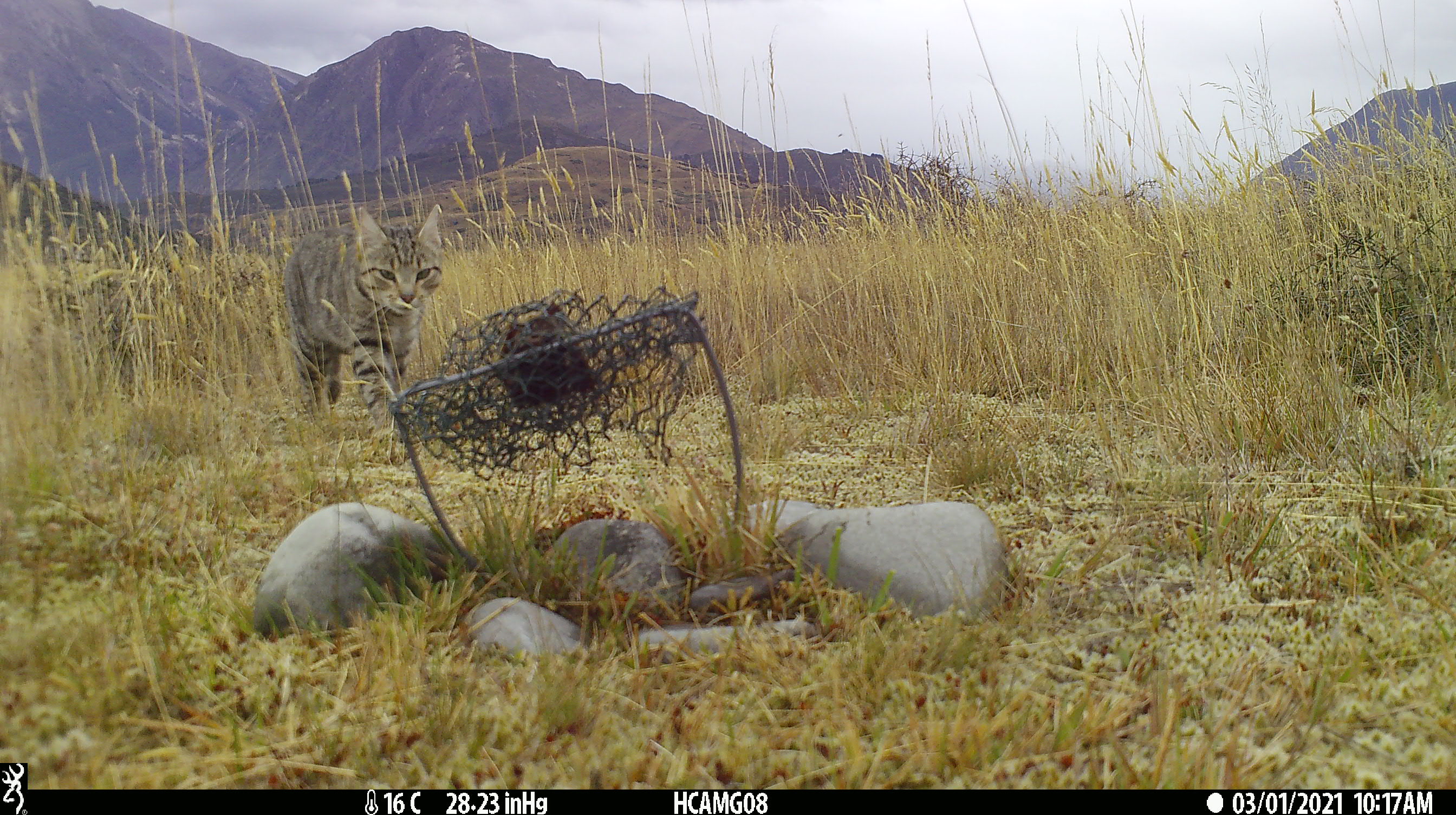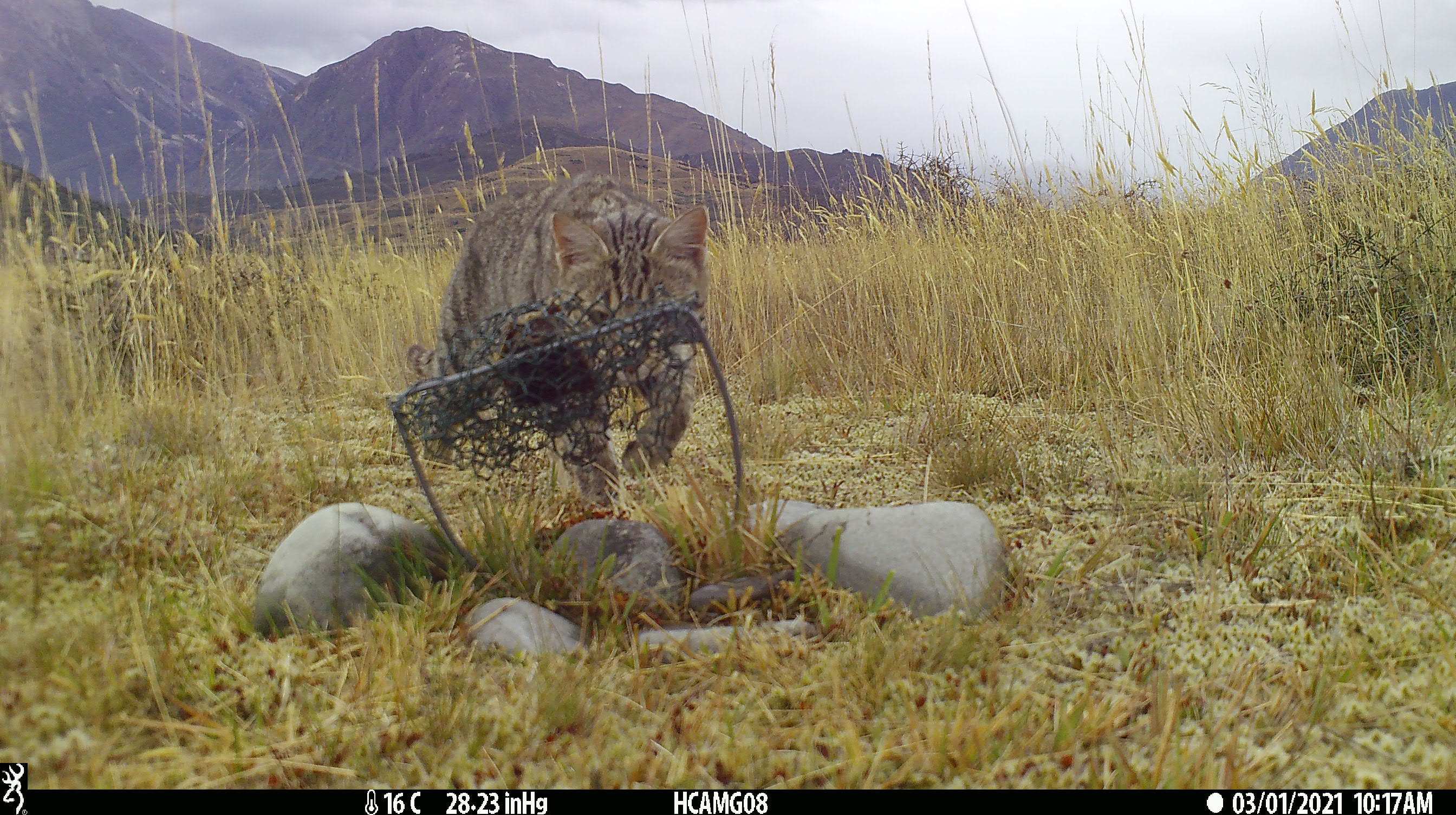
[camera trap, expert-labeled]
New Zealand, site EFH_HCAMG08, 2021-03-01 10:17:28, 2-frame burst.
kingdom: Animalia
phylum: Chordata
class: Mammalia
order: Carnivora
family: Felidae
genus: Felis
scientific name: Felis catus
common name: domestic cat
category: cat